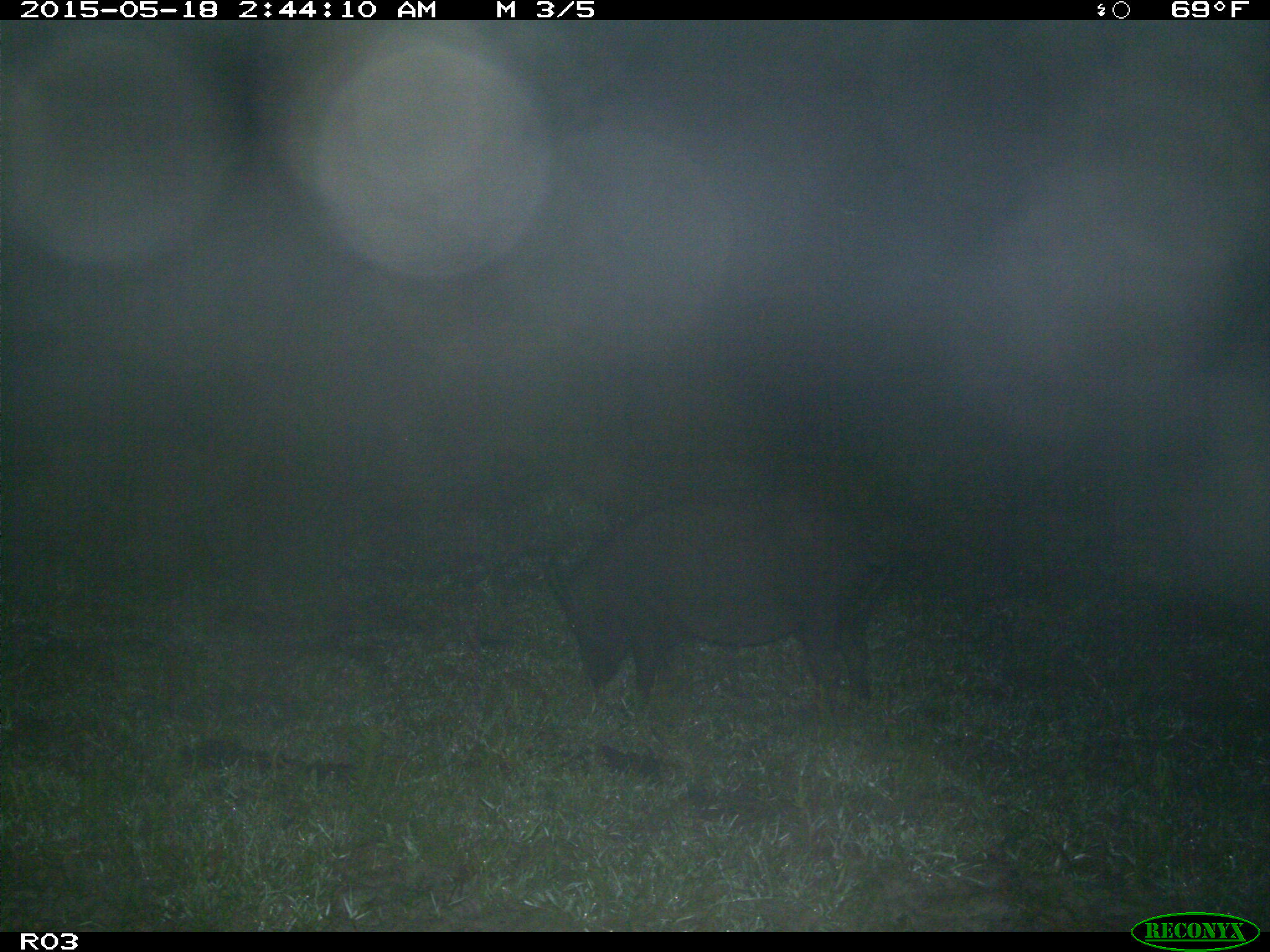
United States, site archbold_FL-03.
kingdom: Animalia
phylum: Chordata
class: Mammalia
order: Artiodactyla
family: Suidae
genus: Sus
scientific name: Sus scrofa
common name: wild boar